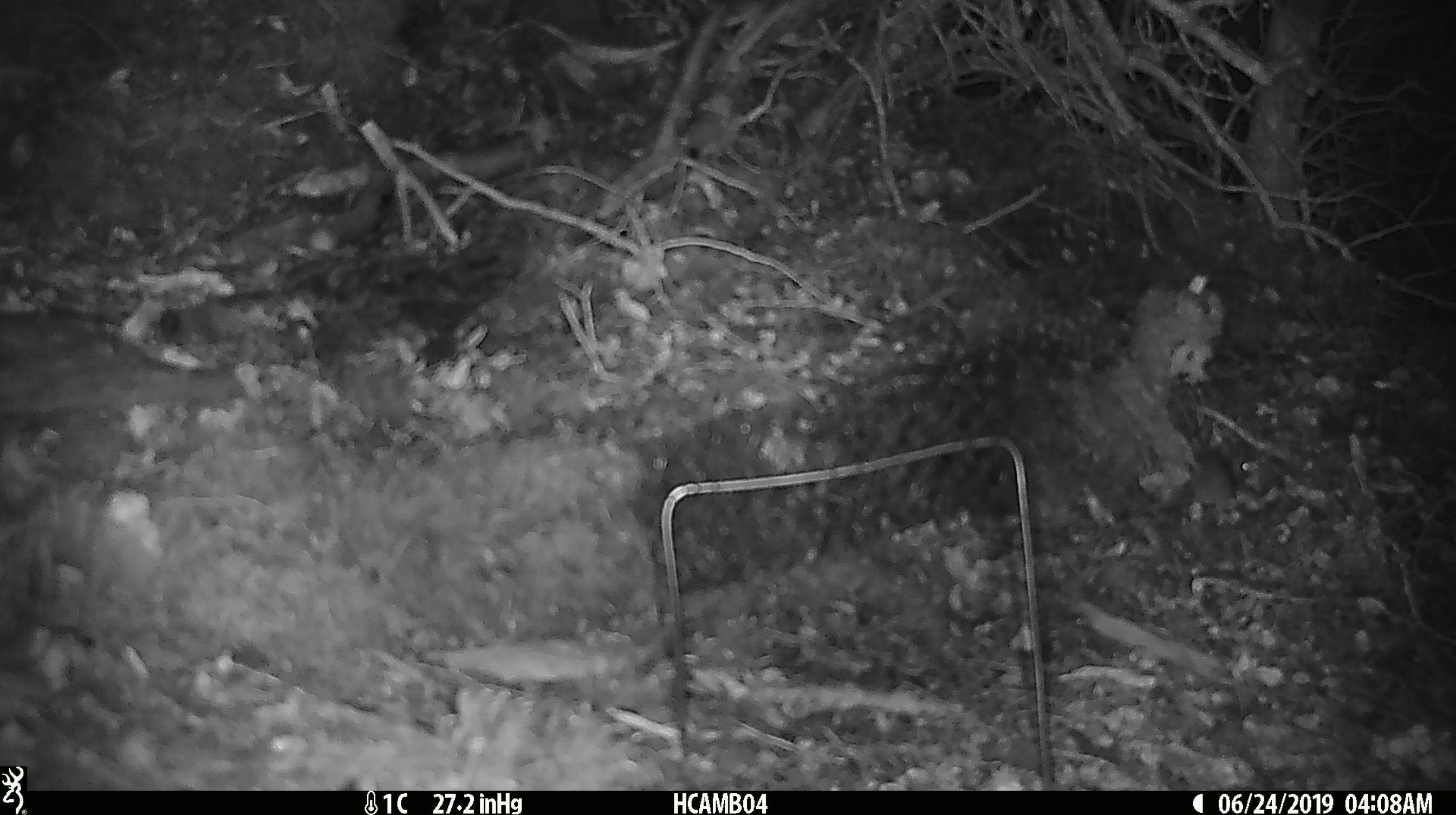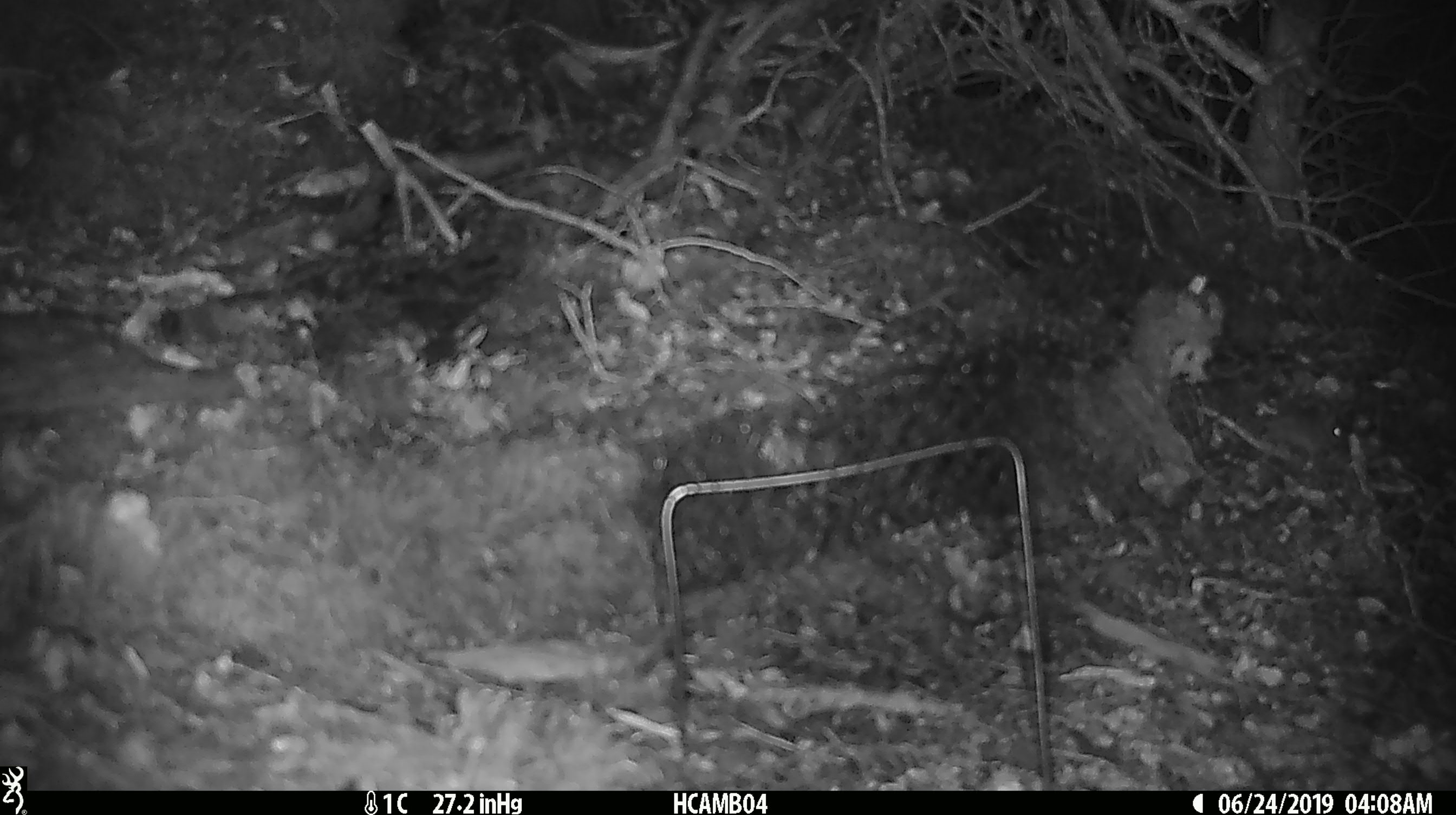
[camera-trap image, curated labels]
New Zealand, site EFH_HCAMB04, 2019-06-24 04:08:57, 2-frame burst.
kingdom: Animalia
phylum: Chordata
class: Mammalia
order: Rodentia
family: Muridae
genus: Mus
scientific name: Mus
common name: mouse